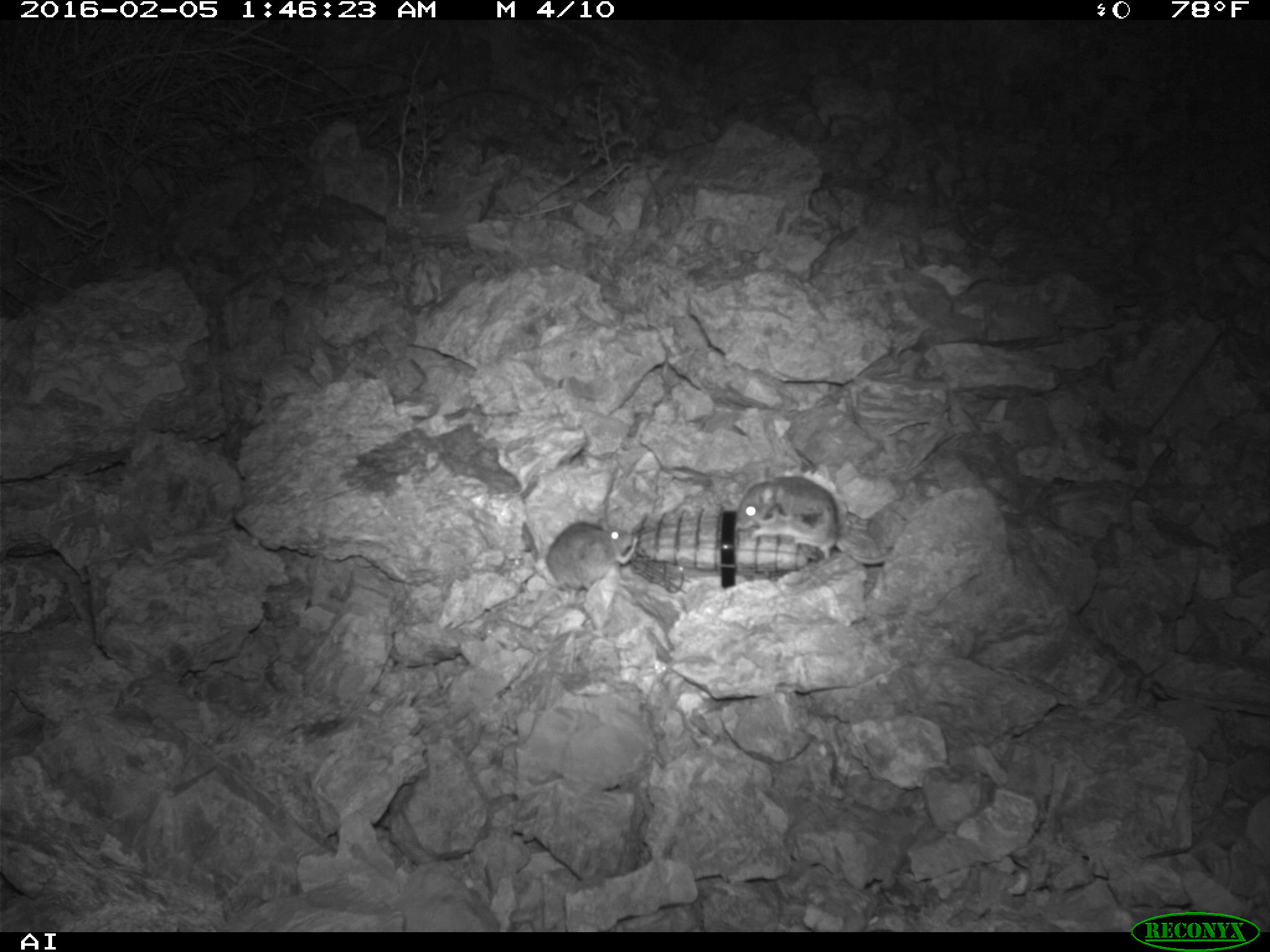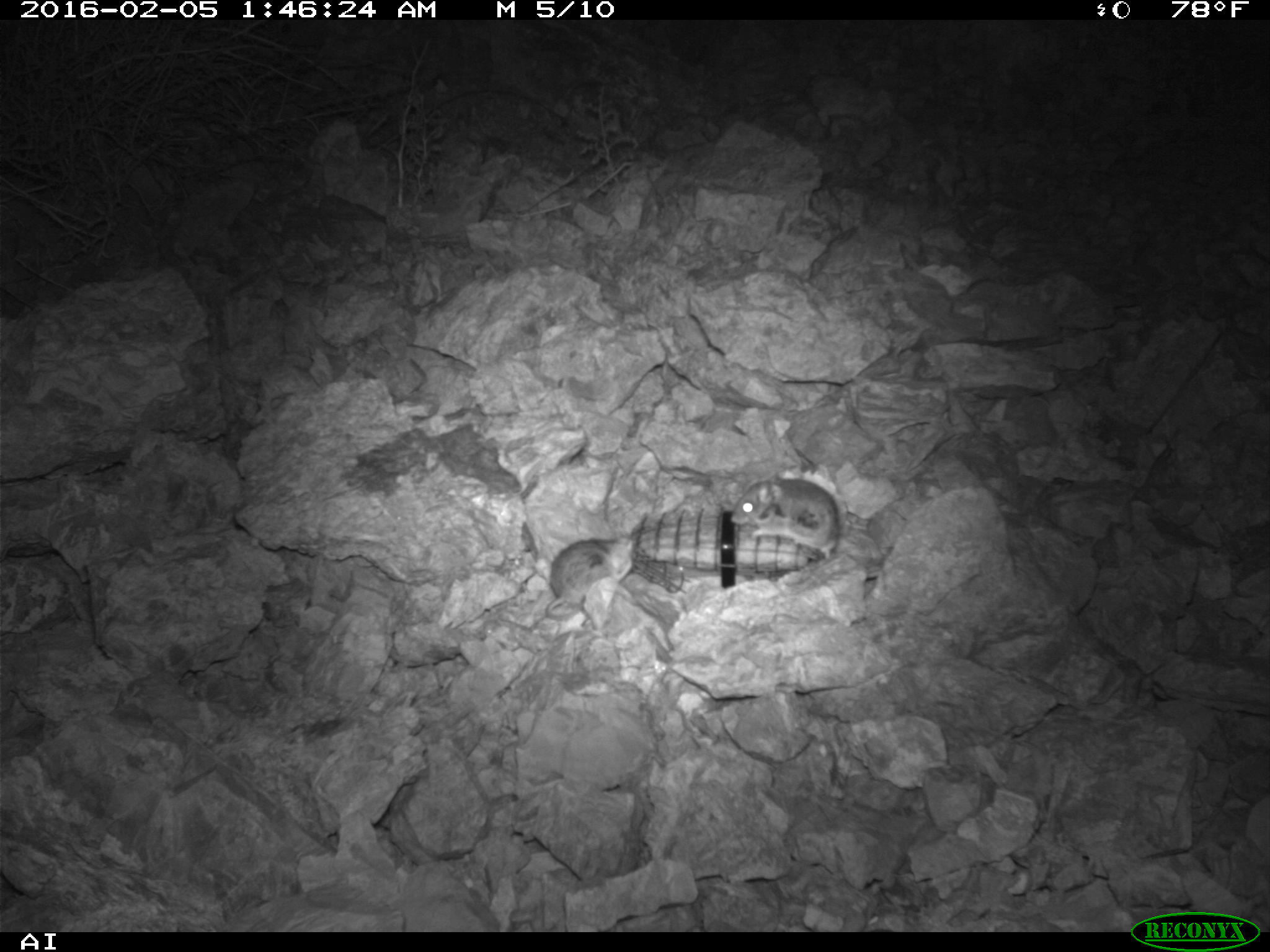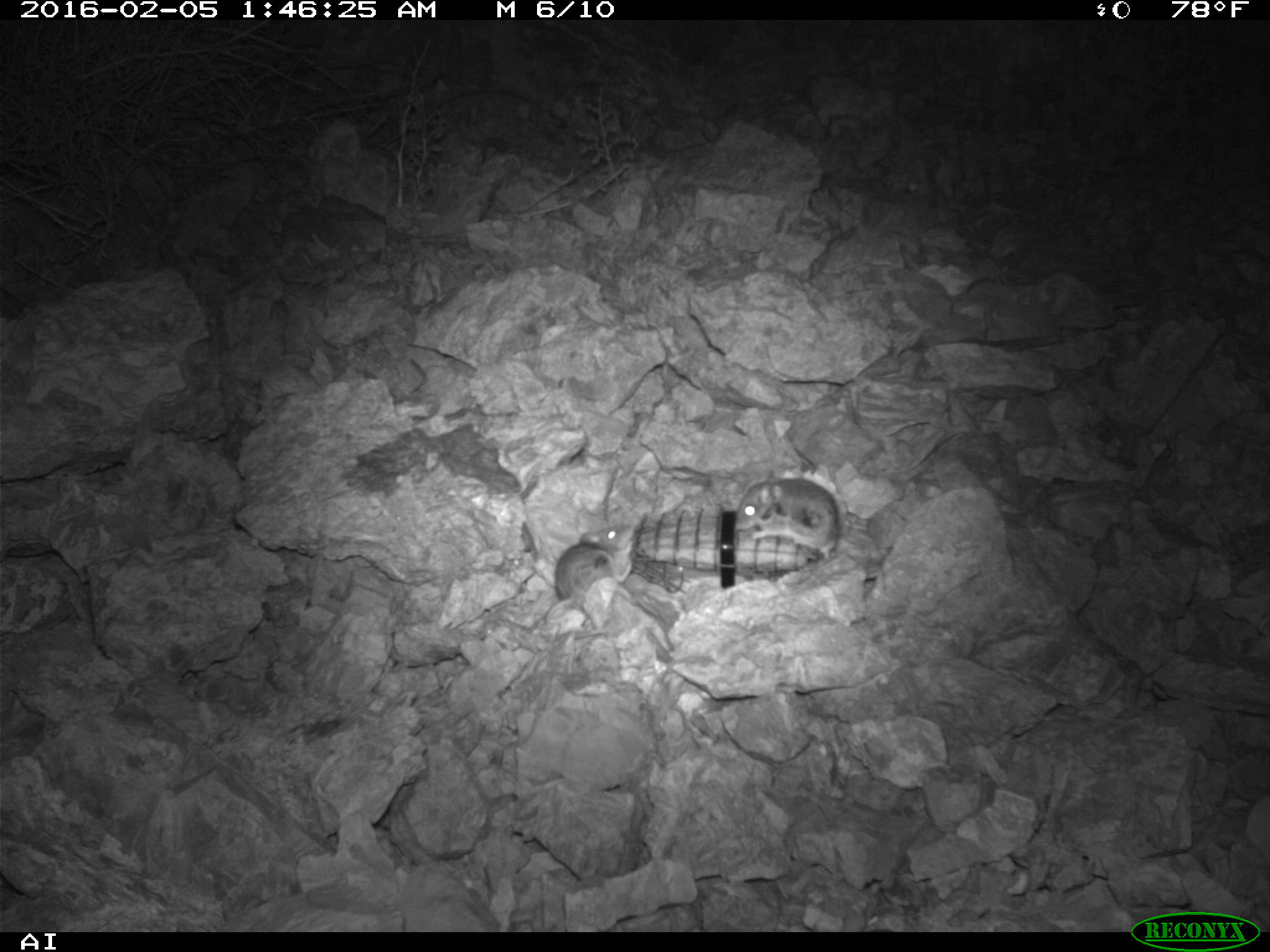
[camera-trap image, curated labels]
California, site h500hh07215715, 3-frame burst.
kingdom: Animalia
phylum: Chordata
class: Mammalia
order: Rodentia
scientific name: Rodentia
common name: rodent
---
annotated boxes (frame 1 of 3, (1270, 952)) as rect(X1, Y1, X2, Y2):
rodent: rect(736, 474, 891, 564); rect(523, 521, 639, 622)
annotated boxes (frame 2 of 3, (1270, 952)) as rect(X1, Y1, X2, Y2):
rodent: rect(735, 475, 840, 561); rect(542, 531, 637, 622)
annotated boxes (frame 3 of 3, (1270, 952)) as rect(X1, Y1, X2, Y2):
rodent: rect(735, 468, 879, 580); rect(543, 522, 634, 624)